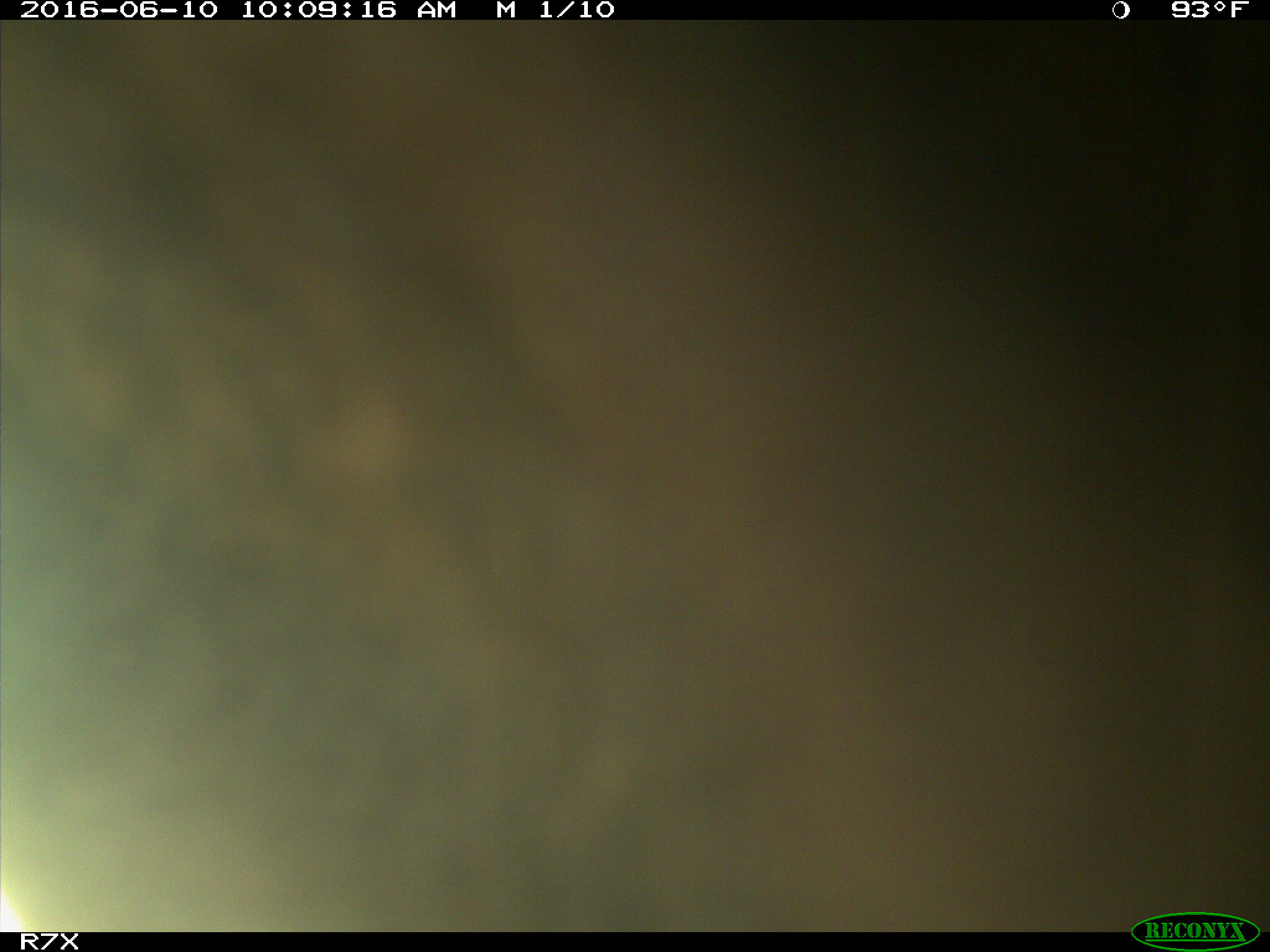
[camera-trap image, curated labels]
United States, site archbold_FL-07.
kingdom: Animalia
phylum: Chordata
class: Mammalia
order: Artiodactyla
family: Bovidae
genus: Bos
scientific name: Bos taurus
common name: domestic cow